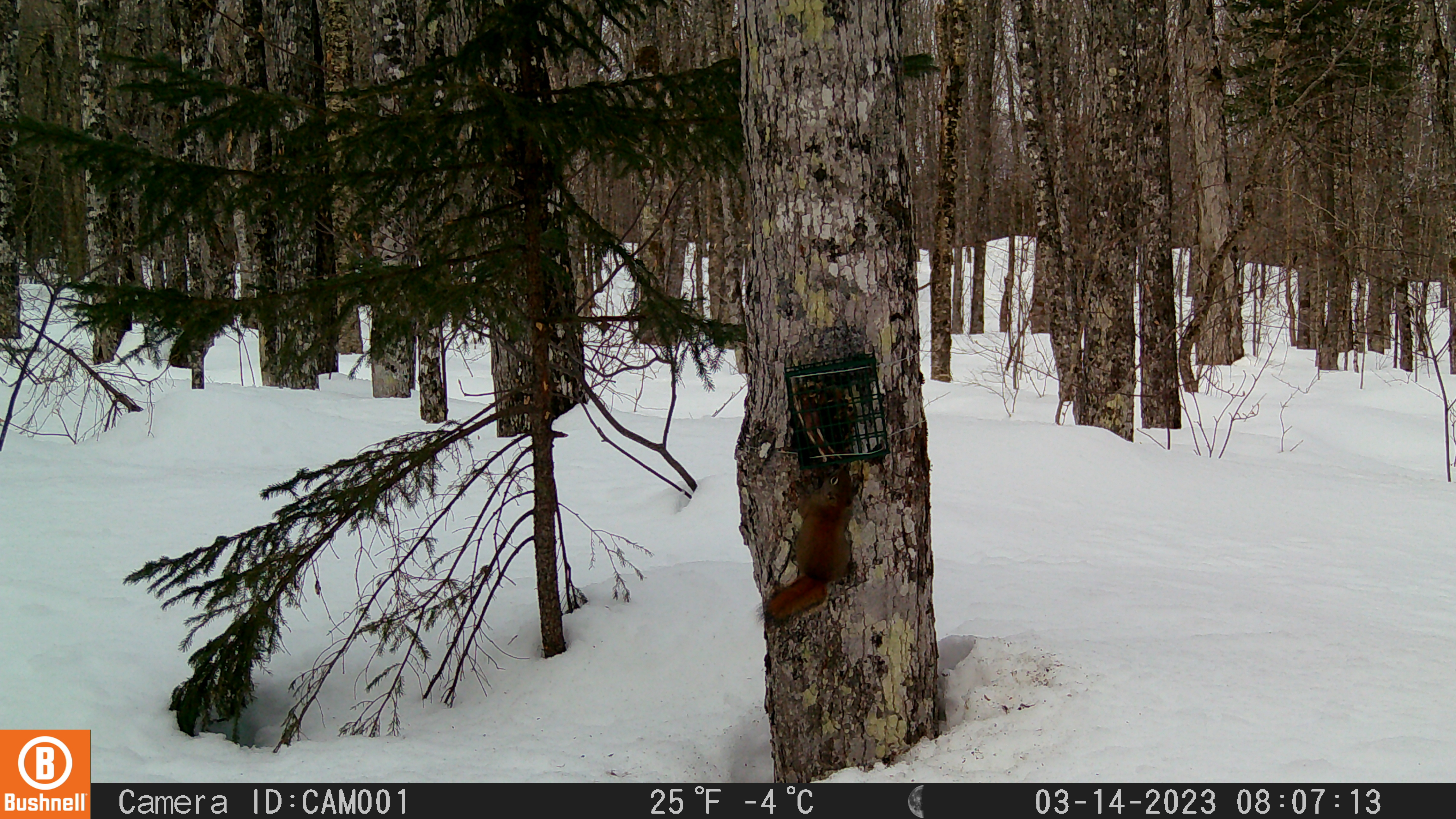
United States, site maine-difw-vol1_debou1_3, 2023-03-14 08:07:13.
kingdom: Animalia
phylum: Chordata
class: Mammalia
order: Rodentia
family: Sciuridae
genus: Tamiasciurus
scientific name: Tamiasciurus hudsonicus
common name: red squirrel